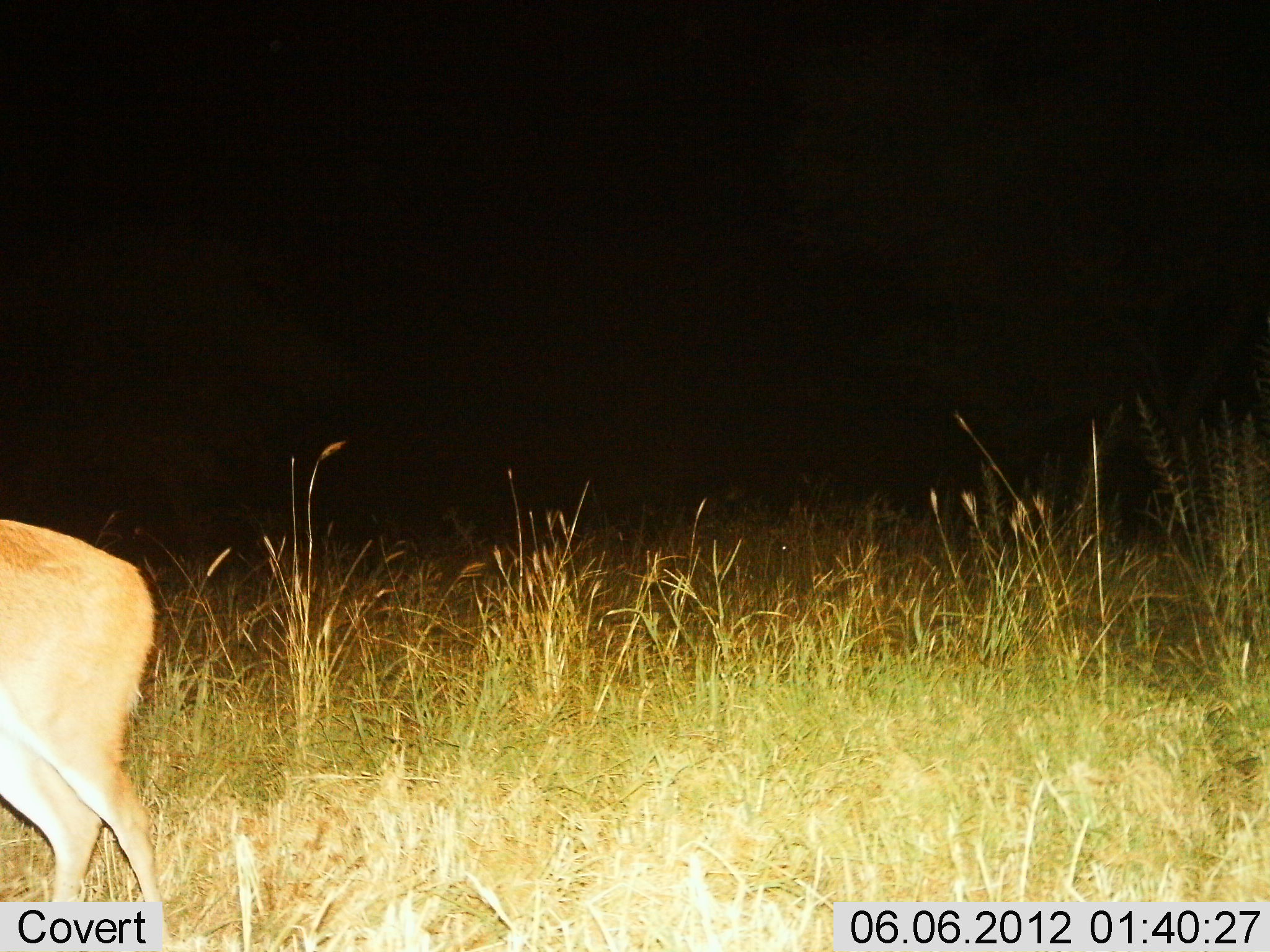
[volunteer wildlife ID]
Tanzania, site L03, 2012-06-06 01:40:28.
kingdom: Animalia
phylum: Chordata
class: Mammalia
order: Artiodactyla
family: Bovidae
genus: Redunca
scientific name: Redunca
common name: reedbuck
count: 1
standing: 50%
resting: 0%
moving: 50%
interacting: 0%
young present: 0%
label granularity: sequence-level